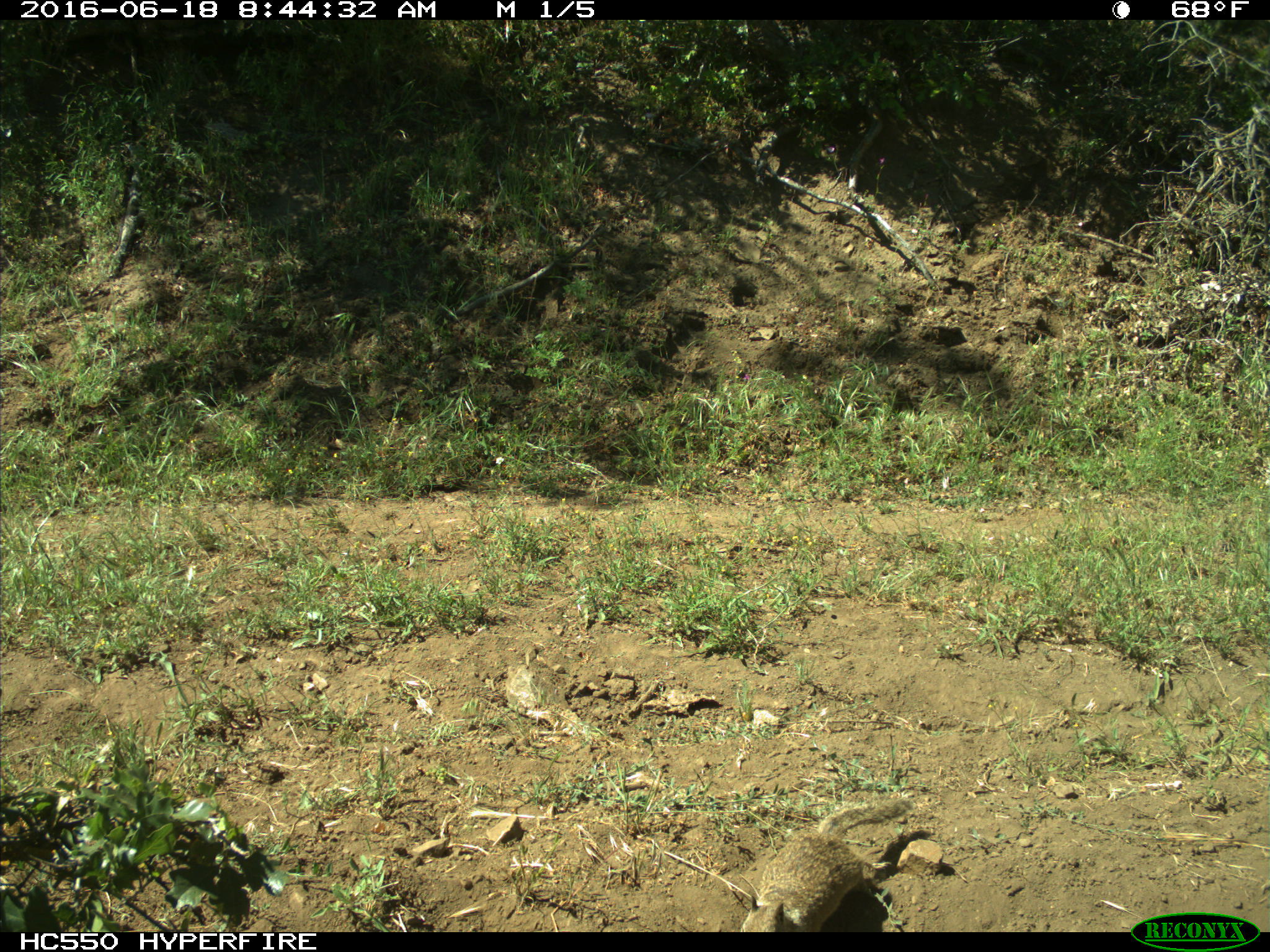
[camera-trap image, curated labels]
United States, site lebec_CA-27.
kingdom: Animalia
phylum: Chordata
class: Mammalia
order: Rodentia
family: Sciuridae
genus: Otospermophilus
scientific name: Otospermophilus beecheyi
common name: california ground squirrel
Otospermophilus beecheyi (california ground squirrel).